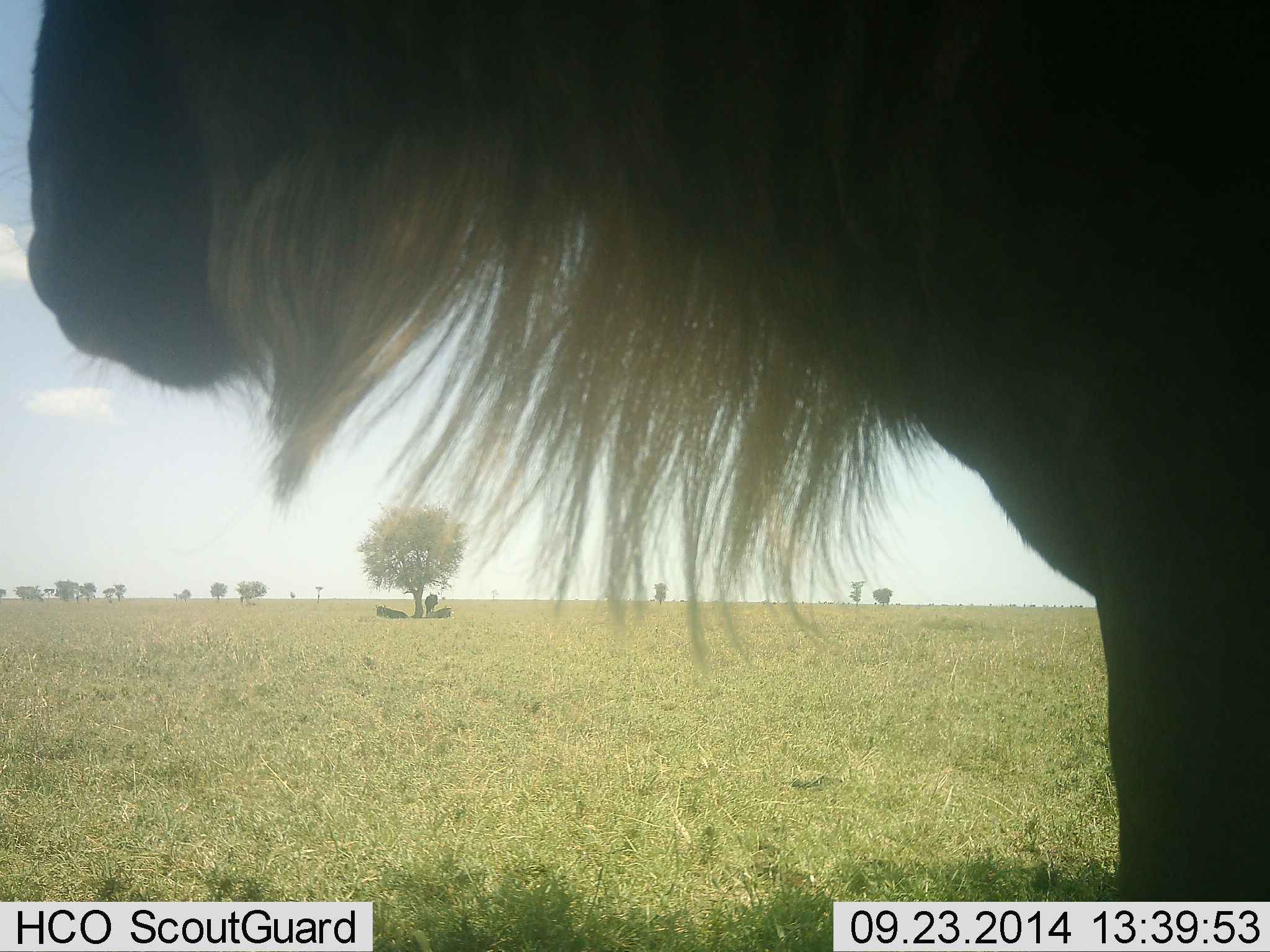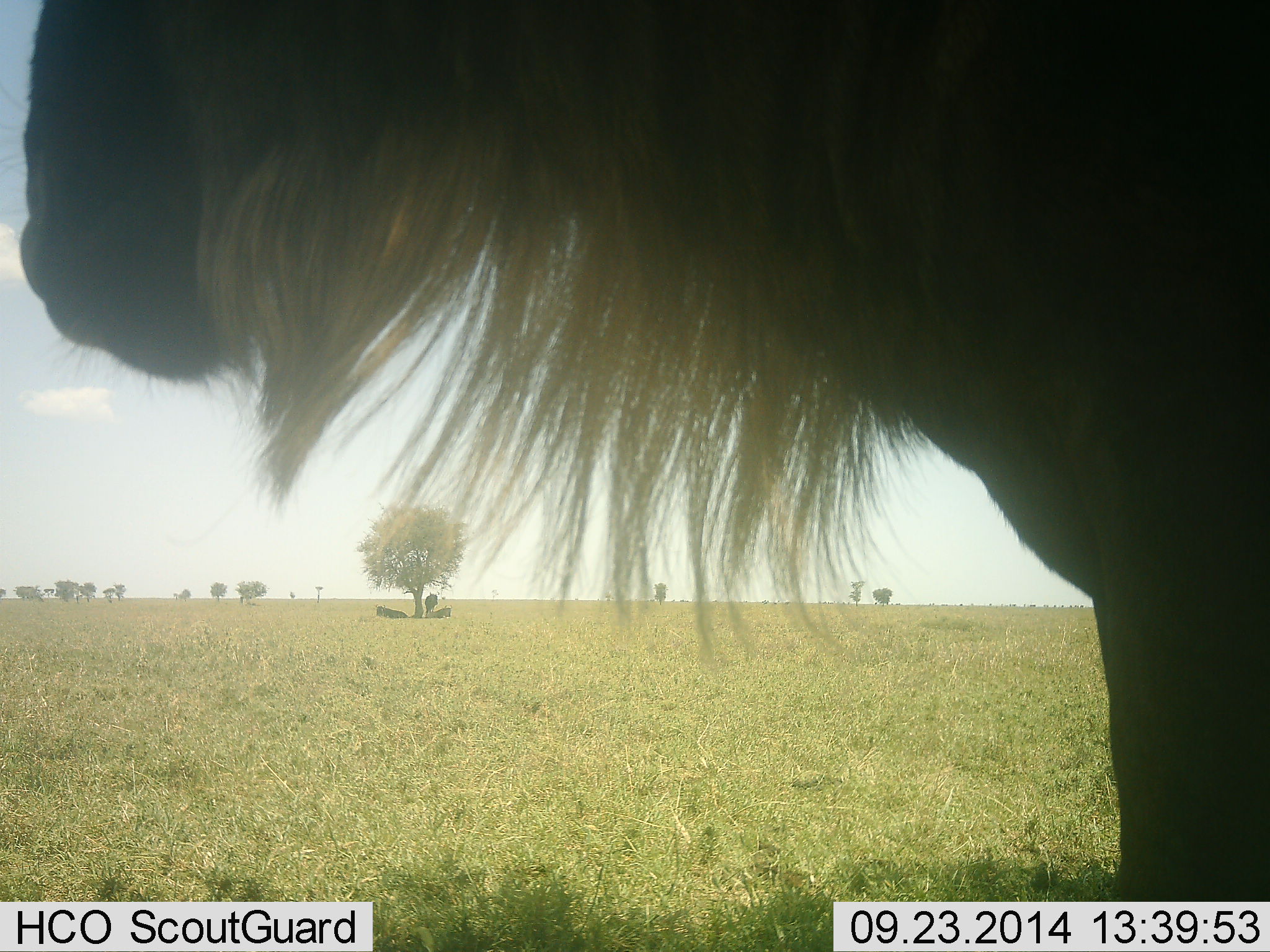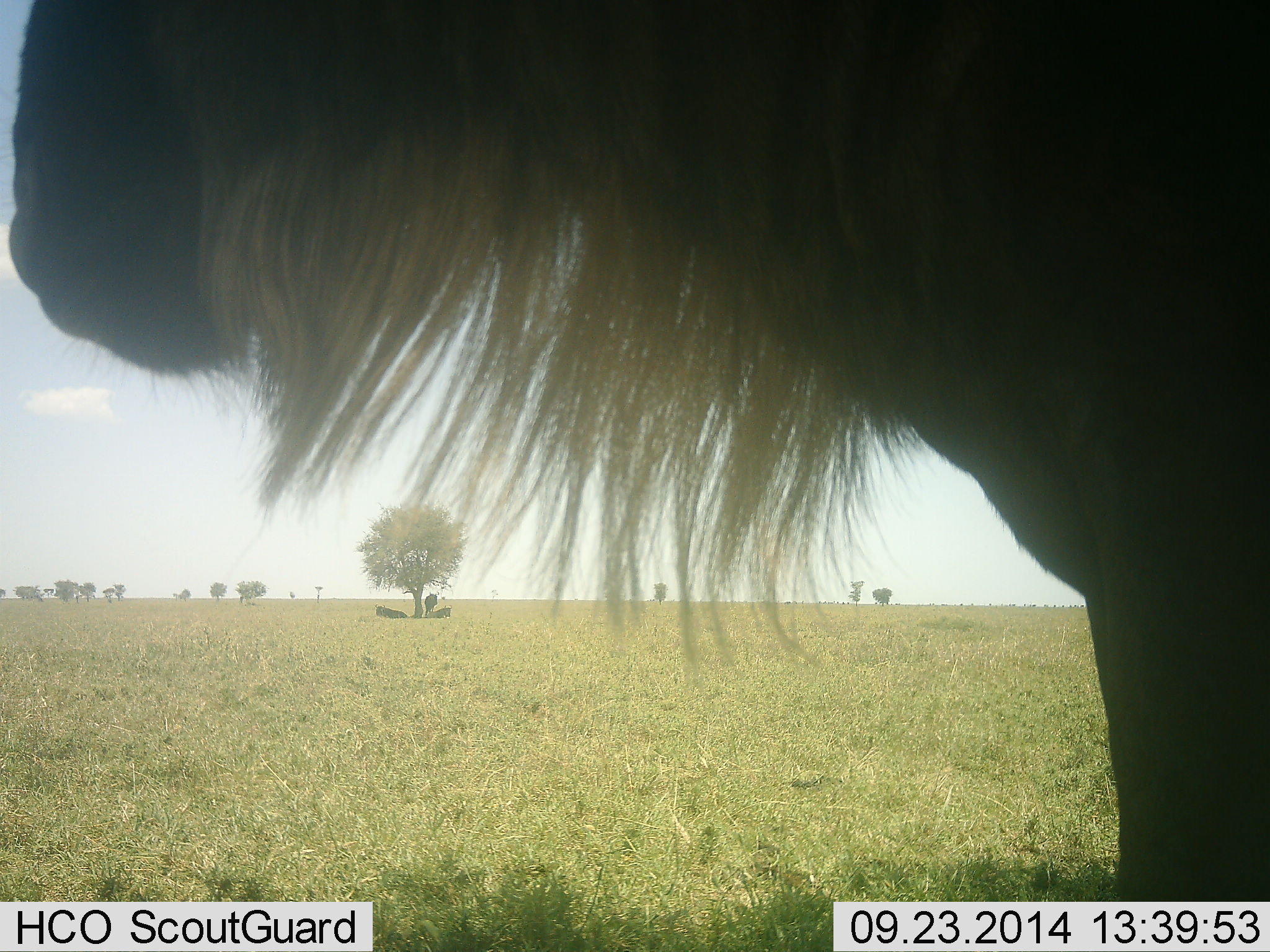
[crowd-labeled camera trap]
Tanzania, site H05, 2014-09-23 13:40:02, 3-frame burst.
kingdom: Animalia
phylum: Chordata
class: Mammalia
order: Artiodactyla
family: Bovidae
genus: Connochaetes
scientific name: Connochaetes taurinus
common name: blue wildebeest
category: wildebeest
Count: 1.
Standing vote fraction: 80%.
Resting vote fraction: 40%.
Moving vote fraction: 10%.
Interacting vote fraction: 0%.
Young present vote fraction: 0%.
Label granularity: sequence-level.